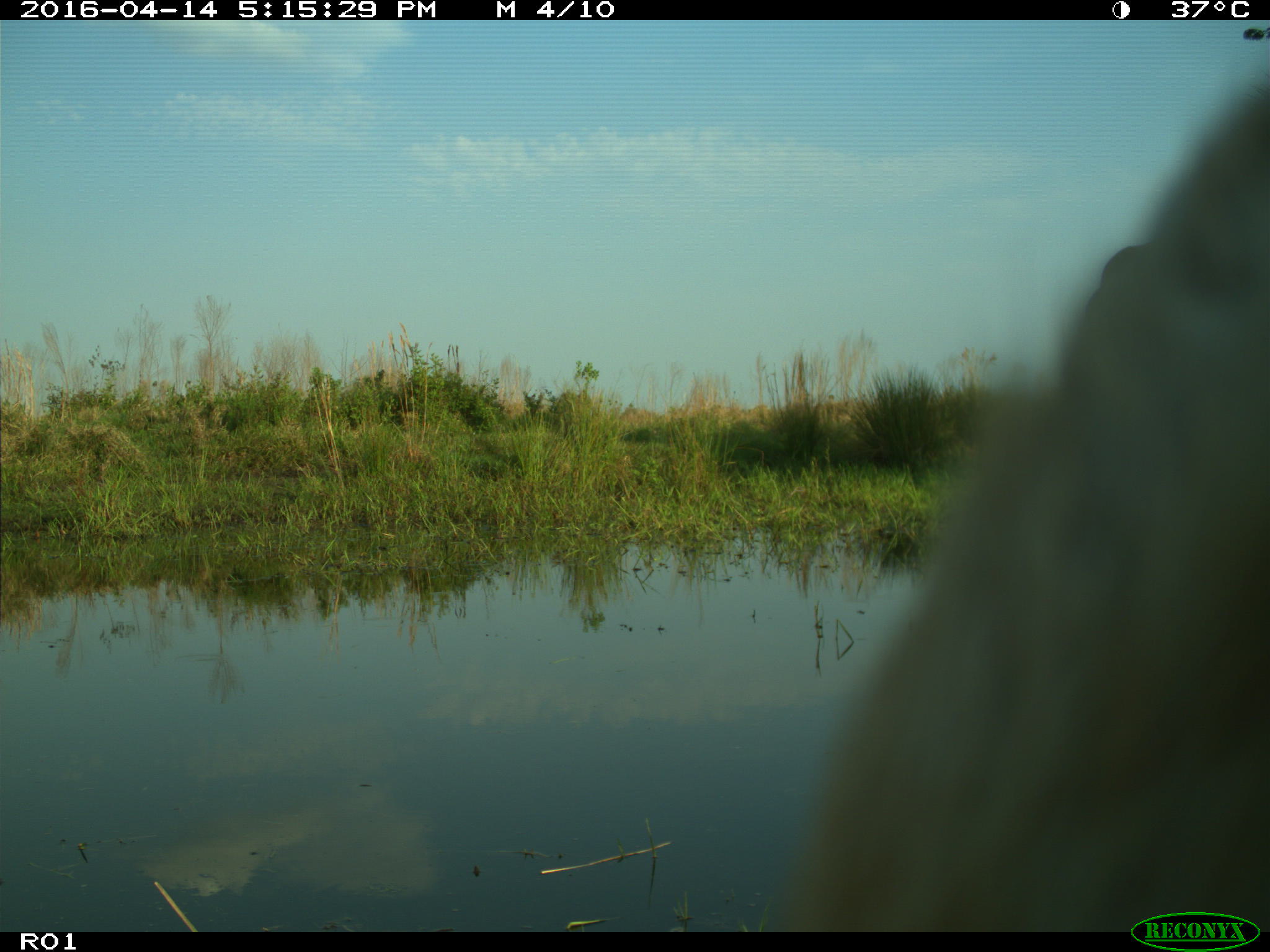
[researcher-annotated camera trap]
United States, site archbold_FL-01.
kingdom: Animalia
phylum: Chordata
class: Mammalia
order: Artiodactyla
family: Bovidae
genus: Bos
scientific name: Bos taurus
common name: domestic cow